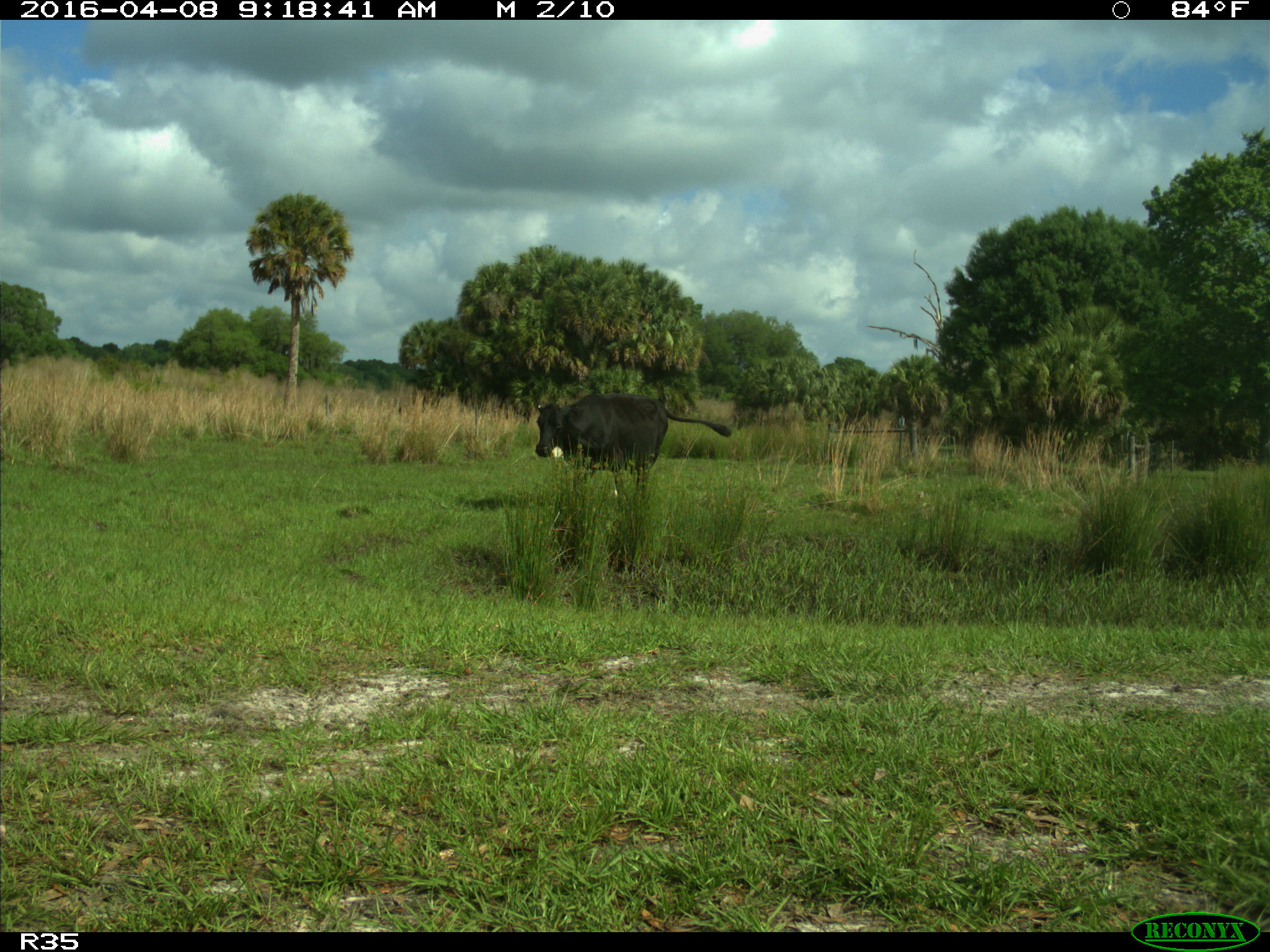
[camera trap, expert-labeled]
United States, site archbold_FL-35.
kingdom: Animalia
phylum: Chordata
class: Mammalia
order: Artiodactyla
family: Bovidae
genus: Bos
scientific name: Bos taurus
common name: domestic cow